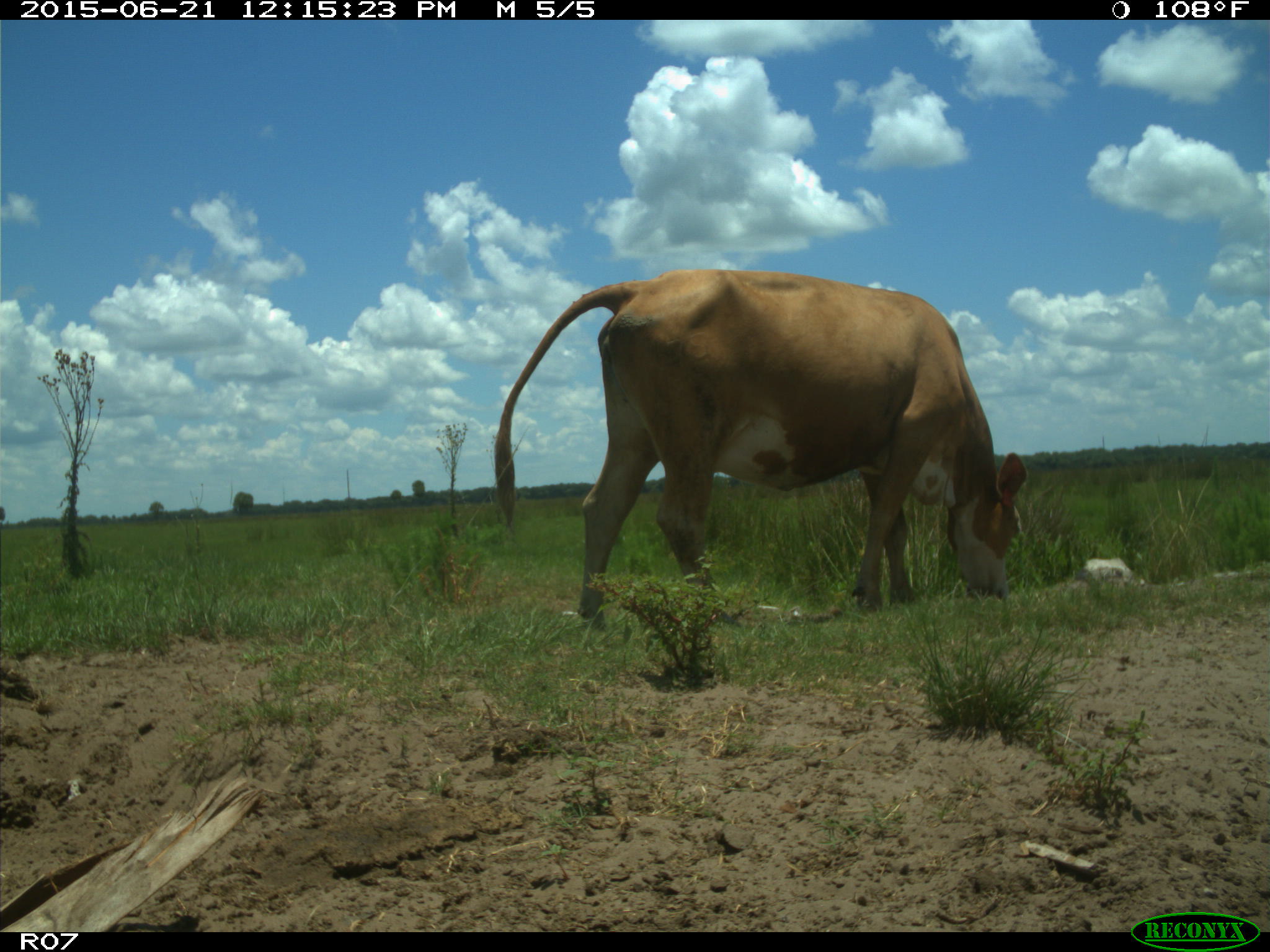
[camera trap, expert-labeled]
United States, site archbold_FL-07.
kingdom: Animalia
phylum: Chordata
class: Mammalia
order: Artiodactyla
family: Bovidae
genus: Bos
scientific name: Bos taurus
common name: domestic cow